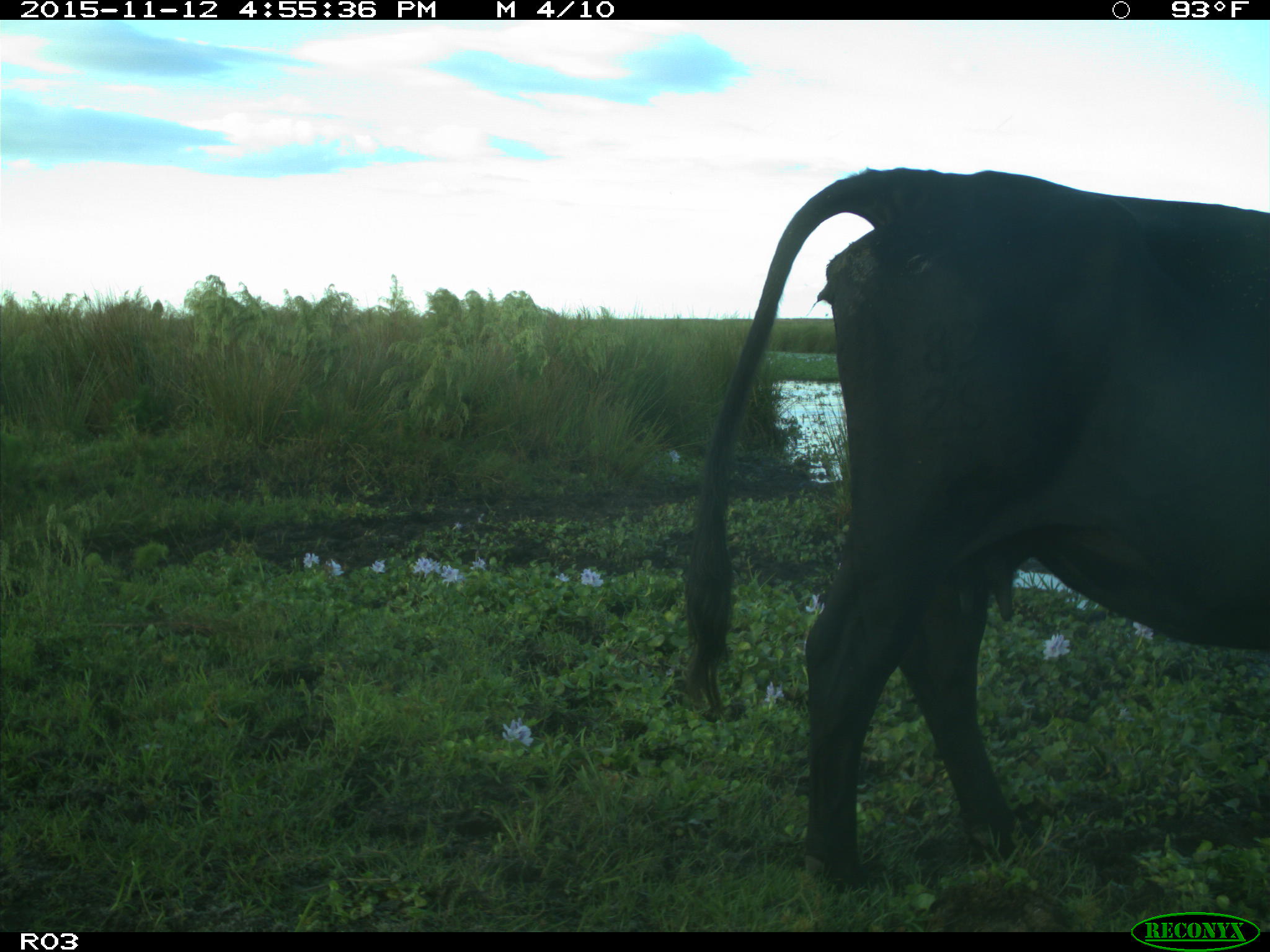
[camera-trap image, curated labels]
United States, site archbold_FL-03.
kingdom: Animalia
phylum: Chordata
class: Mammalia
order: Artiodactyla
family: Bovidae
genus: Bos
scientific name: Bos taurus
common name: domestic cow